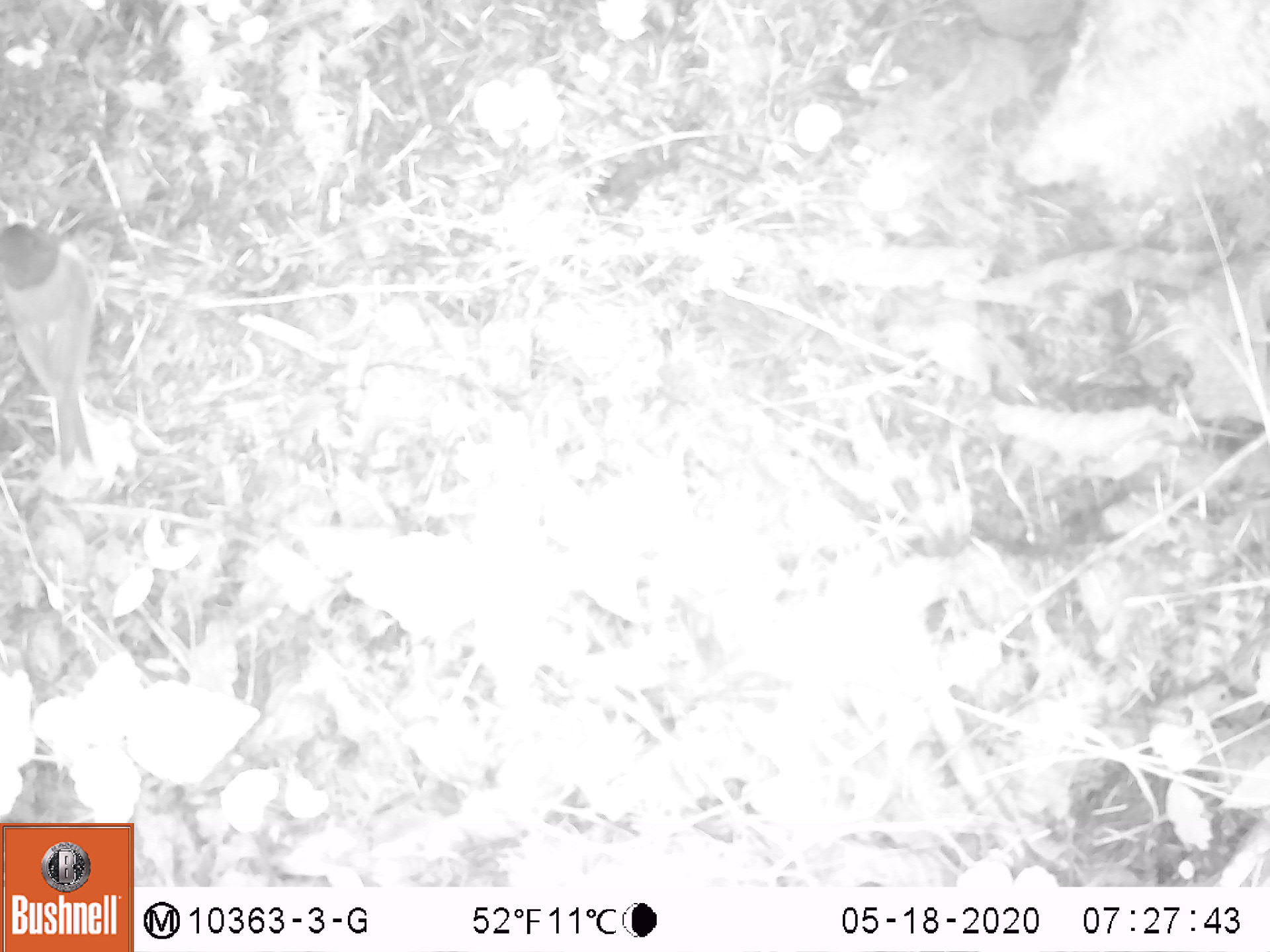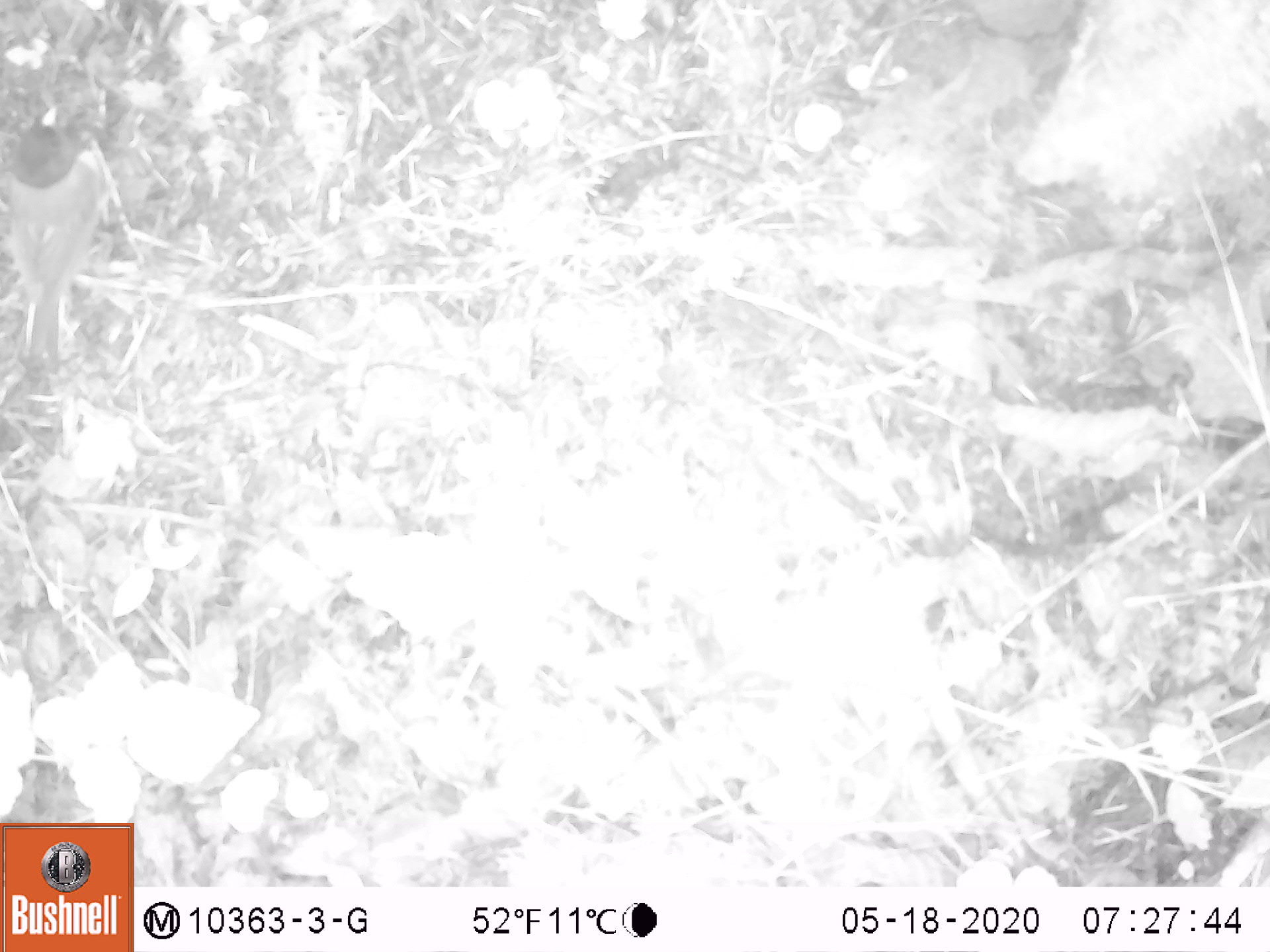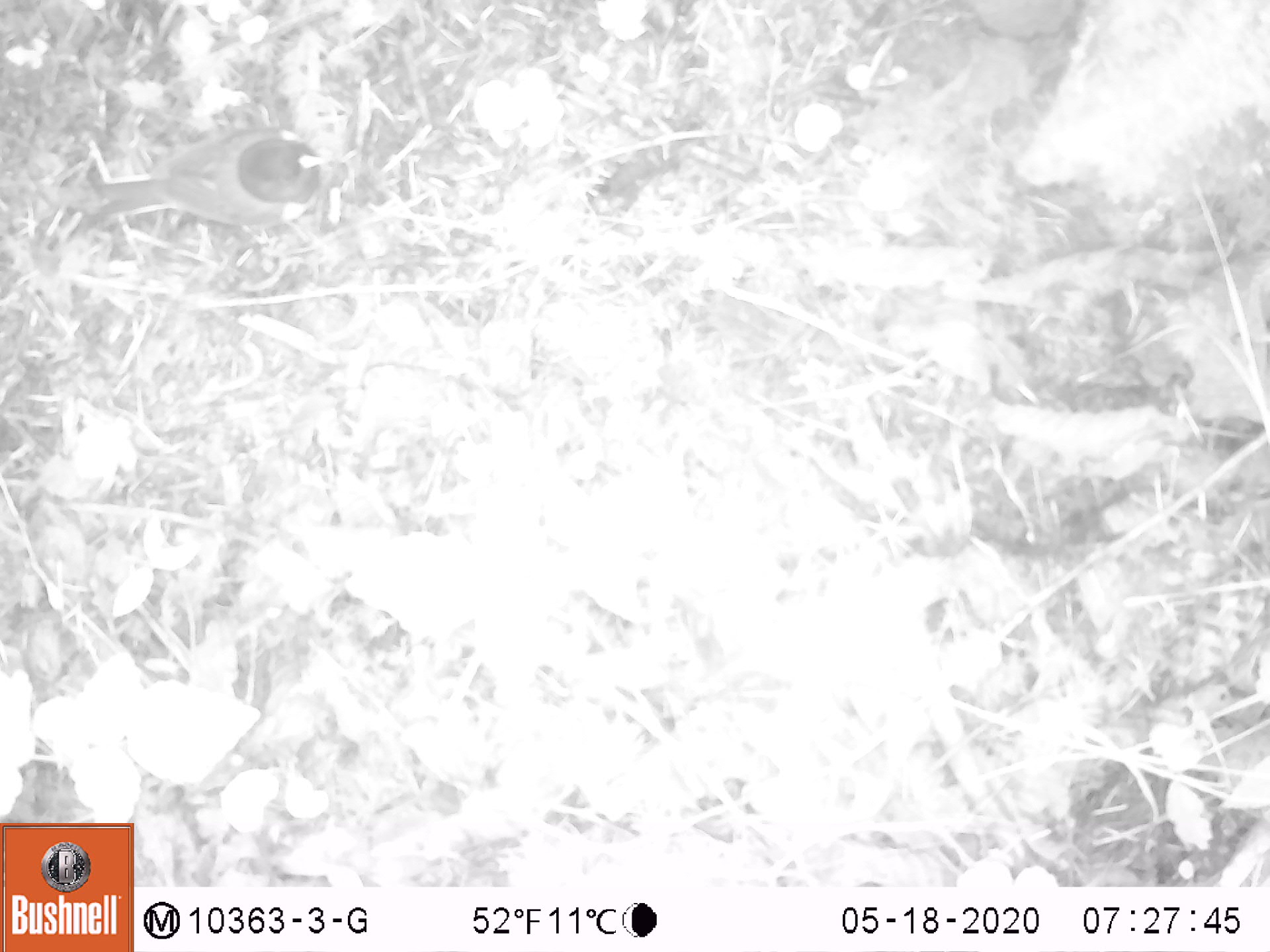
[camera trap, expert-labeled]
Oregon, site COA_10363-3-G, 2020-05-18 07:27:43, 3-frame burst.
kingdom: Animalia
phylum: Chordata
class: Aves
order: Passeriformes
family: Passerellidae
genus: Junco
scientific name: Junco hyemalis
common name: dark-eyed junco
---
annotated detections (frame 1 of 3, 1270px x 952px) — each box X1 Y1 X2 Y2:
dark-eyed junco: 1 217 115 473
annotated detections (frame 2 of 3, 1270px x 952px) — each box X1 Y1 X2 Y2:
dark-eyed junco: 3 98 123 384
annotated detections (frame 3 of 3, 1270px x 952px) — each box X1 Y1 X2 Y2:
dark-eyed junco: 44 132 338 237